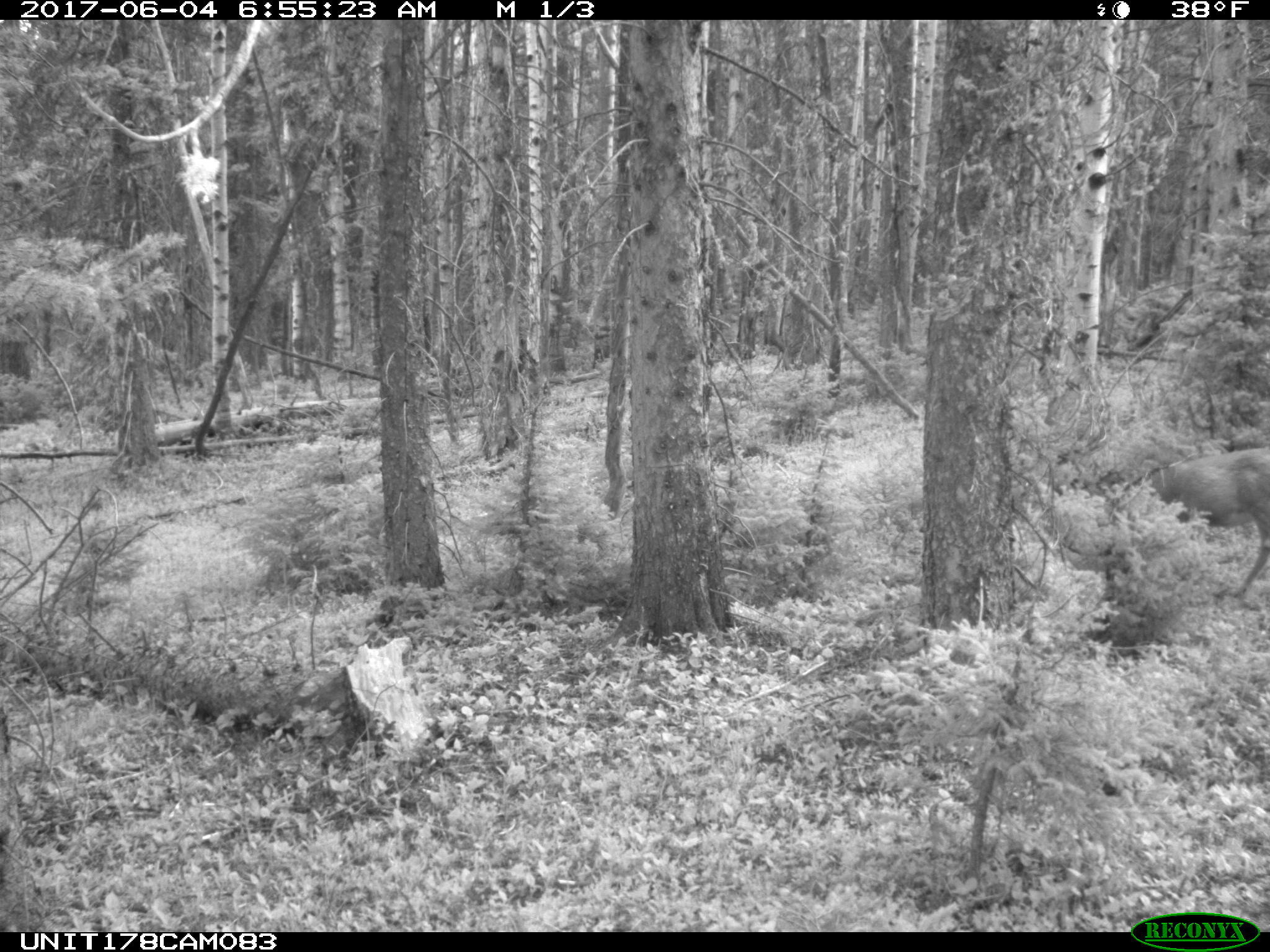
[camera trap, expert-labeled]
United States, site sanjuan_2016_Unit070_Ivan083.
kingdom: Animalia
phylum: Chordata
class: Mammalia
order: Artiodactyla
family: Cervidae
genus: Odocoileus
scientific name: Odocoileus hemionus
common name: mule deer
Odocoileus hemionus (mule deer).